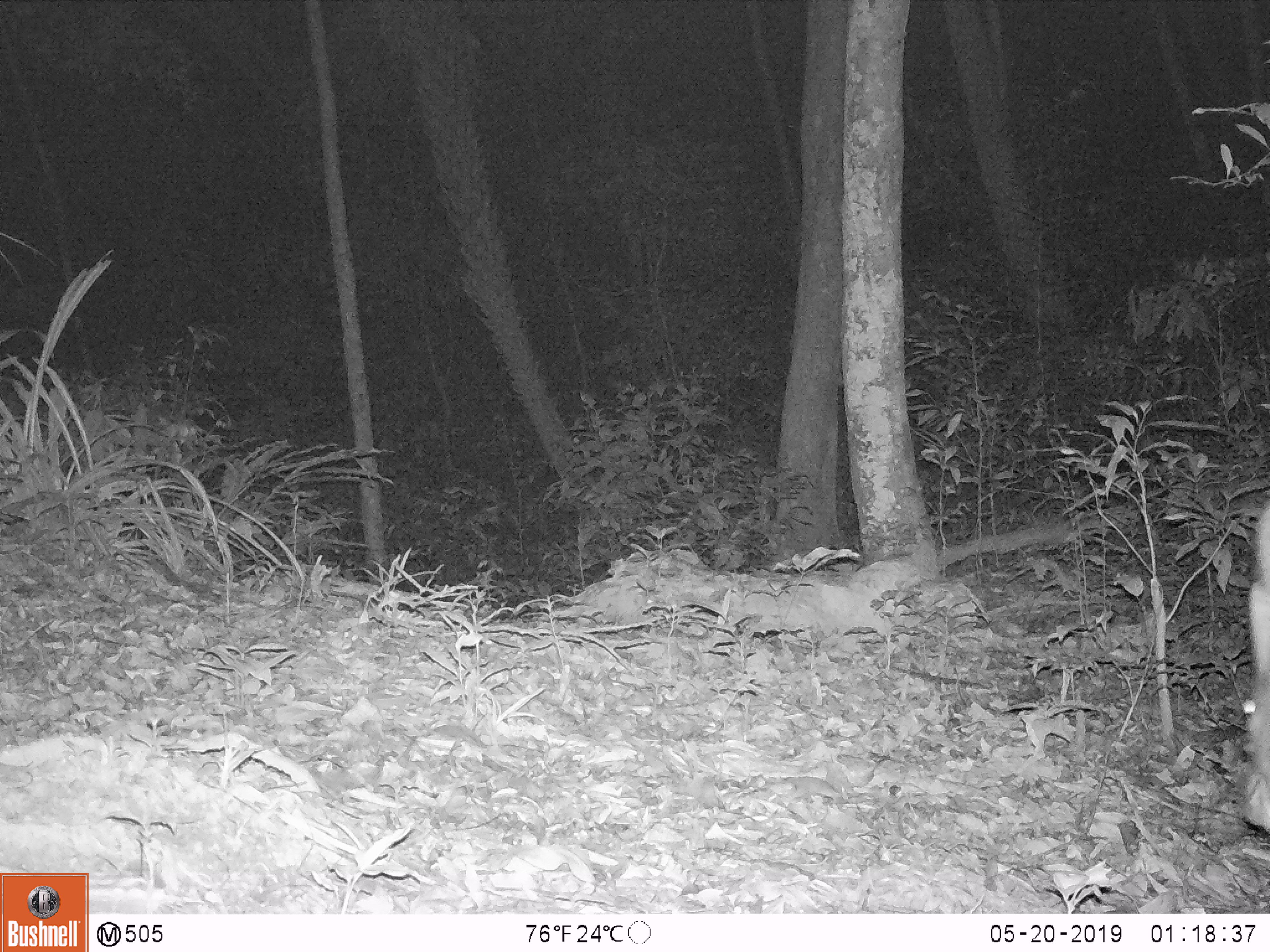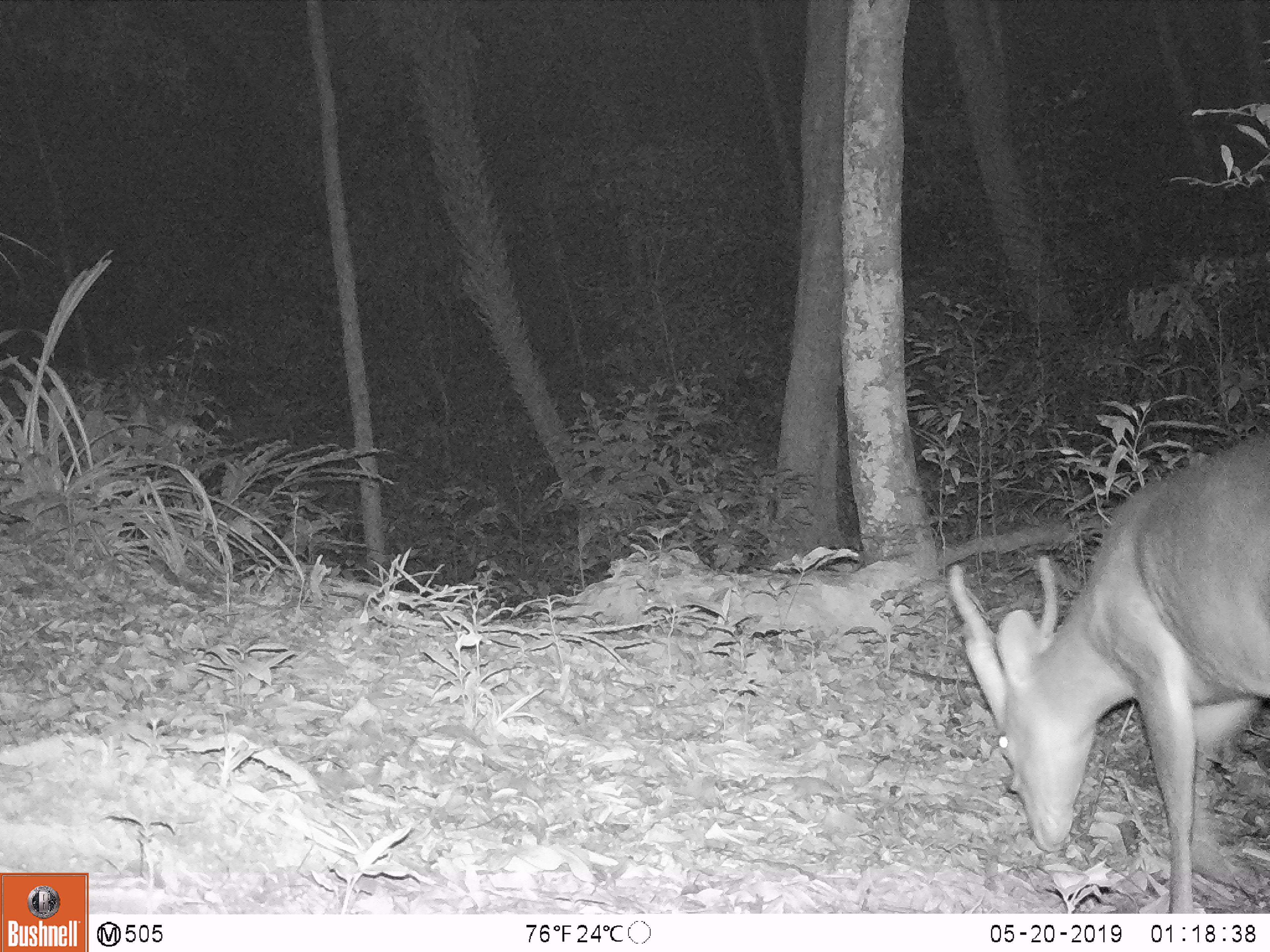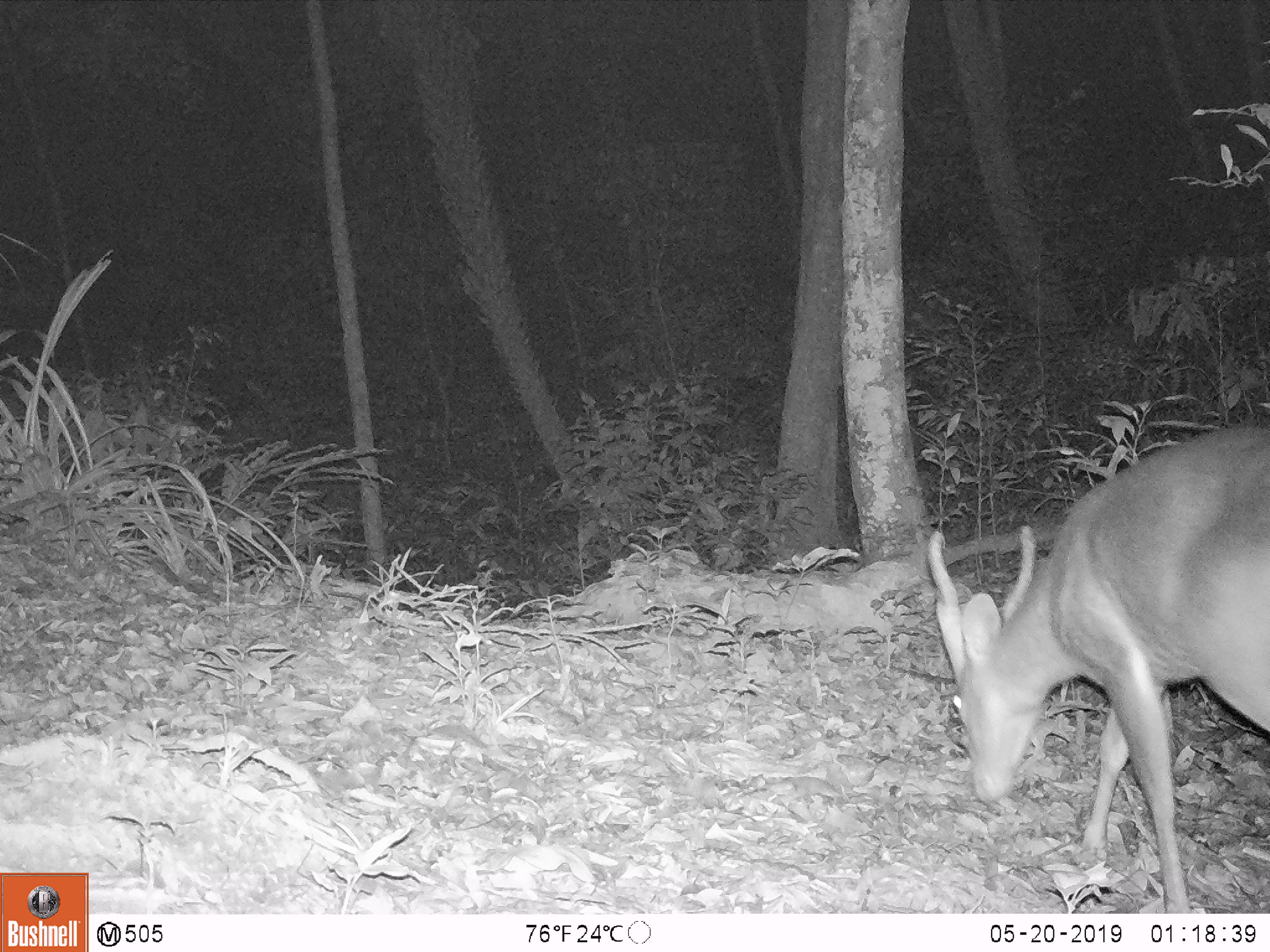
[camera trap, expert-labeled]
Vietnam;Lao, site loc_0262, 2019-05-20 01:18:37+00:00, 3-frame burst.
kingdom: Animalia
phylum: Chordata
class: Mammalia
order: Artiodactyla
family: Cervidae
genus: Muntiacus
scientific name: Muntiacus vuquangensis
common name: large-antlered muntjac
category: large antlered muntjac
Large antlered muntjac (large-antlered muntjac) (Muntiacus vuquangensis). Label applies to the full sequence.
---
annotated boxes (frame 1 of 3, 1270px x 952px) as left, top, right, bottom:
large antlered muntjac: 1239, 502, 1269, 833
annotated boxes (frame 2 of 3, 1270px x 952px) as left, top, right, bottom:
large antlered muntjac: 949, 437, 1270, 913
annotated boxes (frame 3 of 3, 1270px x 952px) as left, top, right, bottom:
large antlered muntjac: 927, 426, 1270, 913